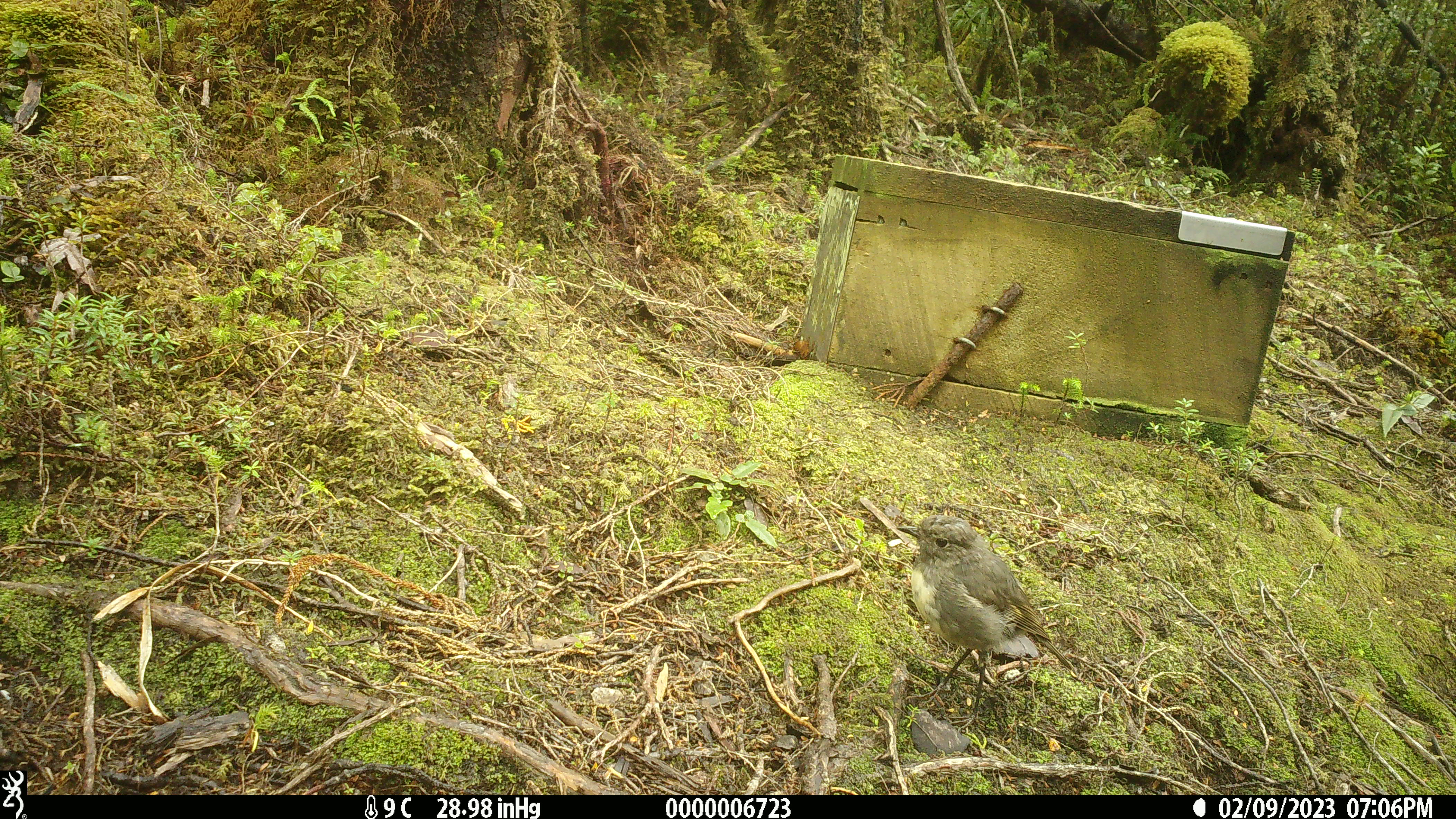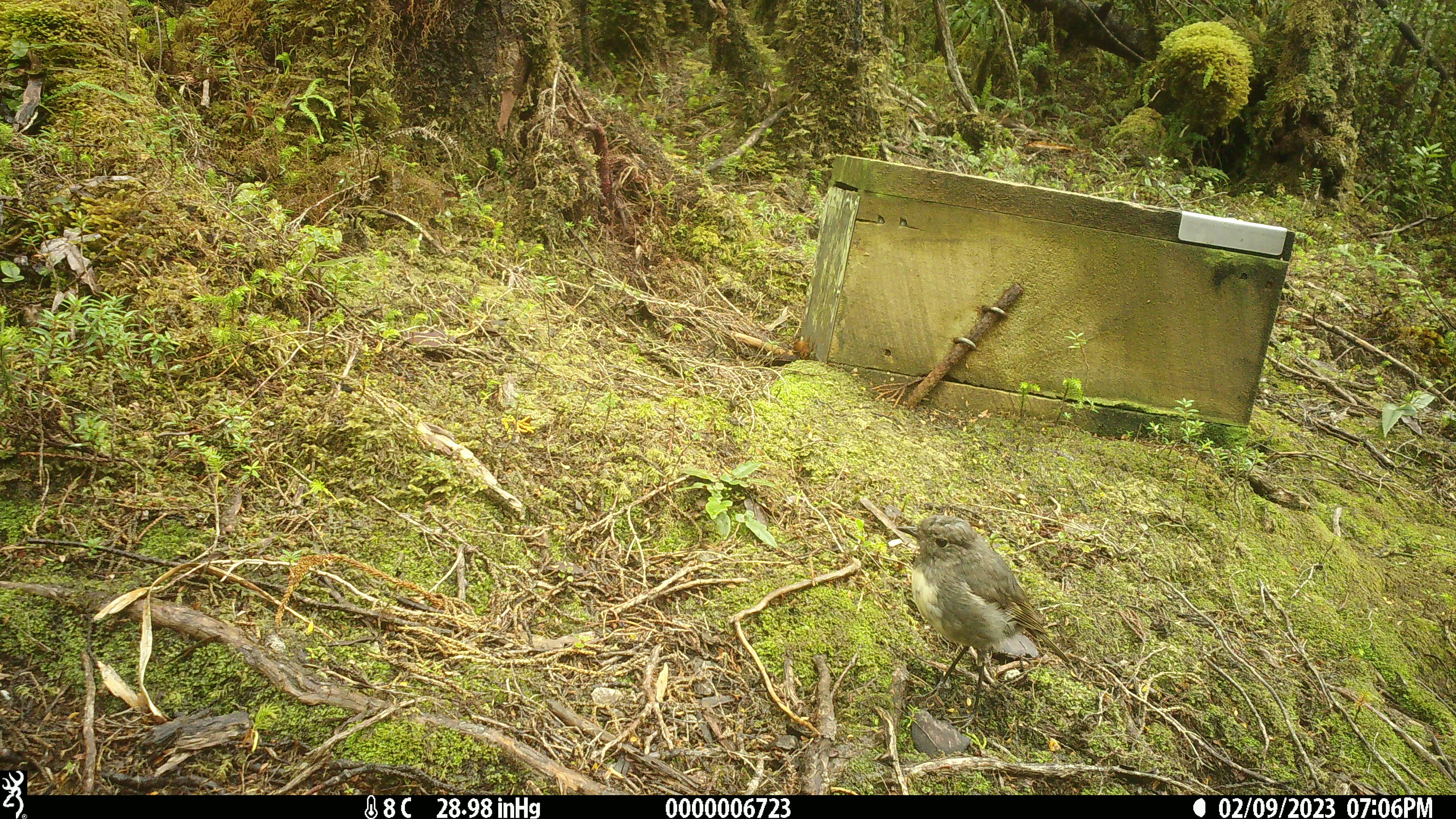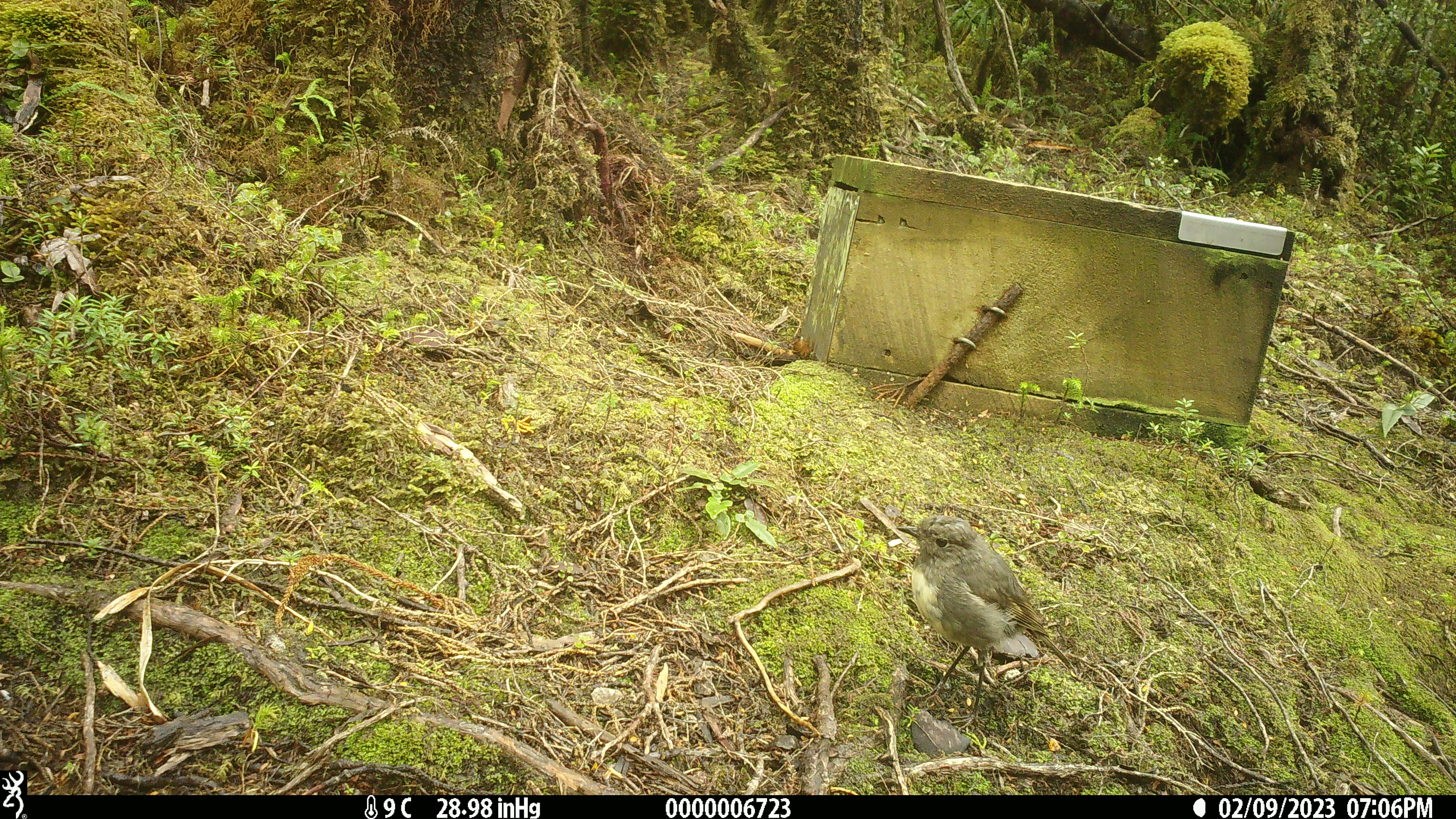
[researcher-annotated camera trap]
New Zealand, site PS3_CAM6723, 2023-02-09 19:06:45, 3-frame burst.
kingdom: Animalia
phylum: Chordata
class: Aves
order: Passeriformes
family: Petroicidae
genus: Petroica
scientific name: Petroica australis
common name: new zealand robin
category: robin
Robin (new zealand robin) (Petroica australis).